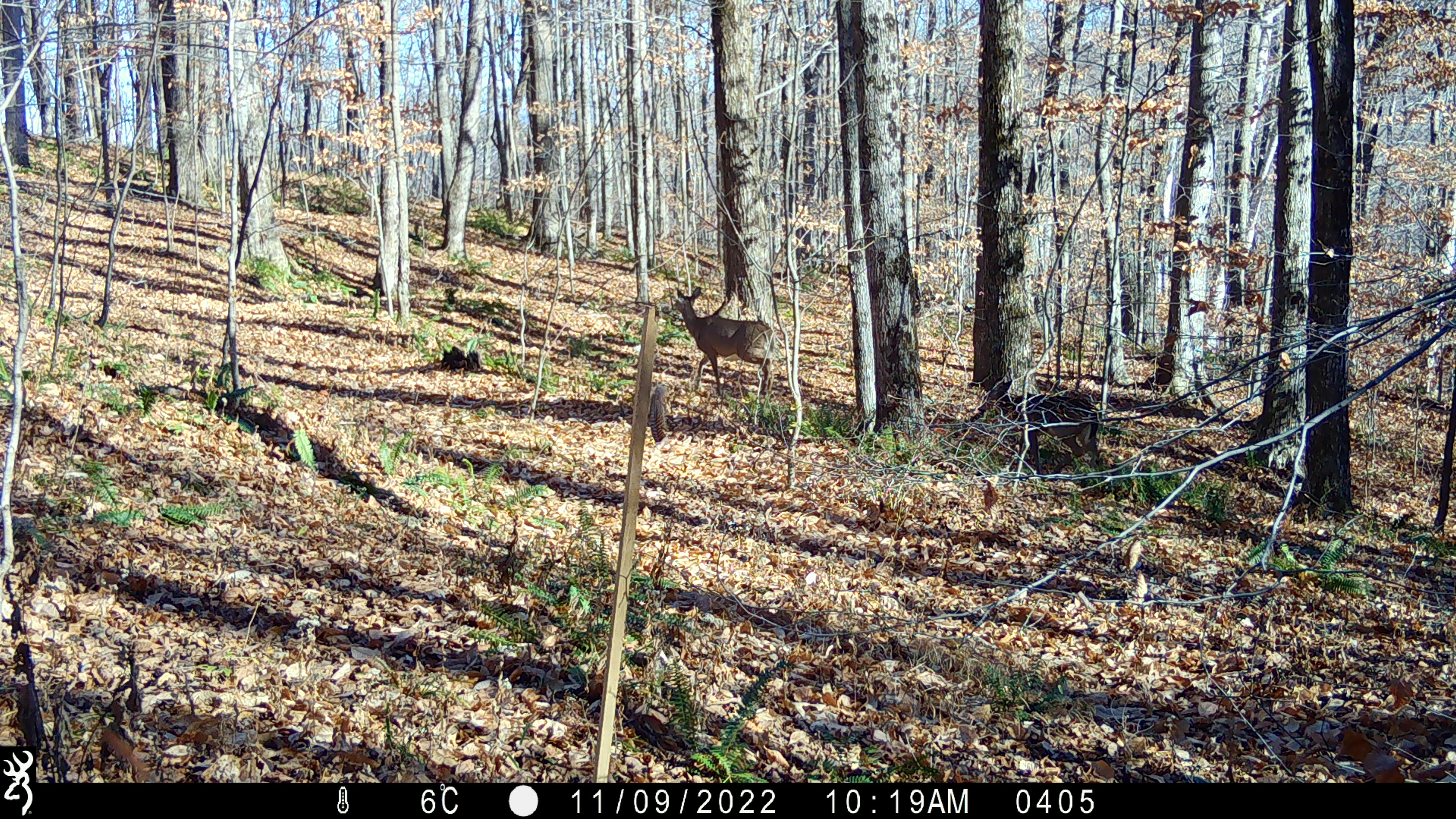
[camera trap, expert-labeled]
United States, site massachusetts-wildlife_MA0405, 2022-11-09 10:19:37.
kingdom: Animalia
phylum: Chordata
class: Mammalia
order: Artiodactyla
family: Cervidae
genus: Odocoileus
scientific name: Odocoileus virginianus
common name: white-tailed deer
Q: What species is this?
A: White-tailed deer (Odocoileus virginianus).